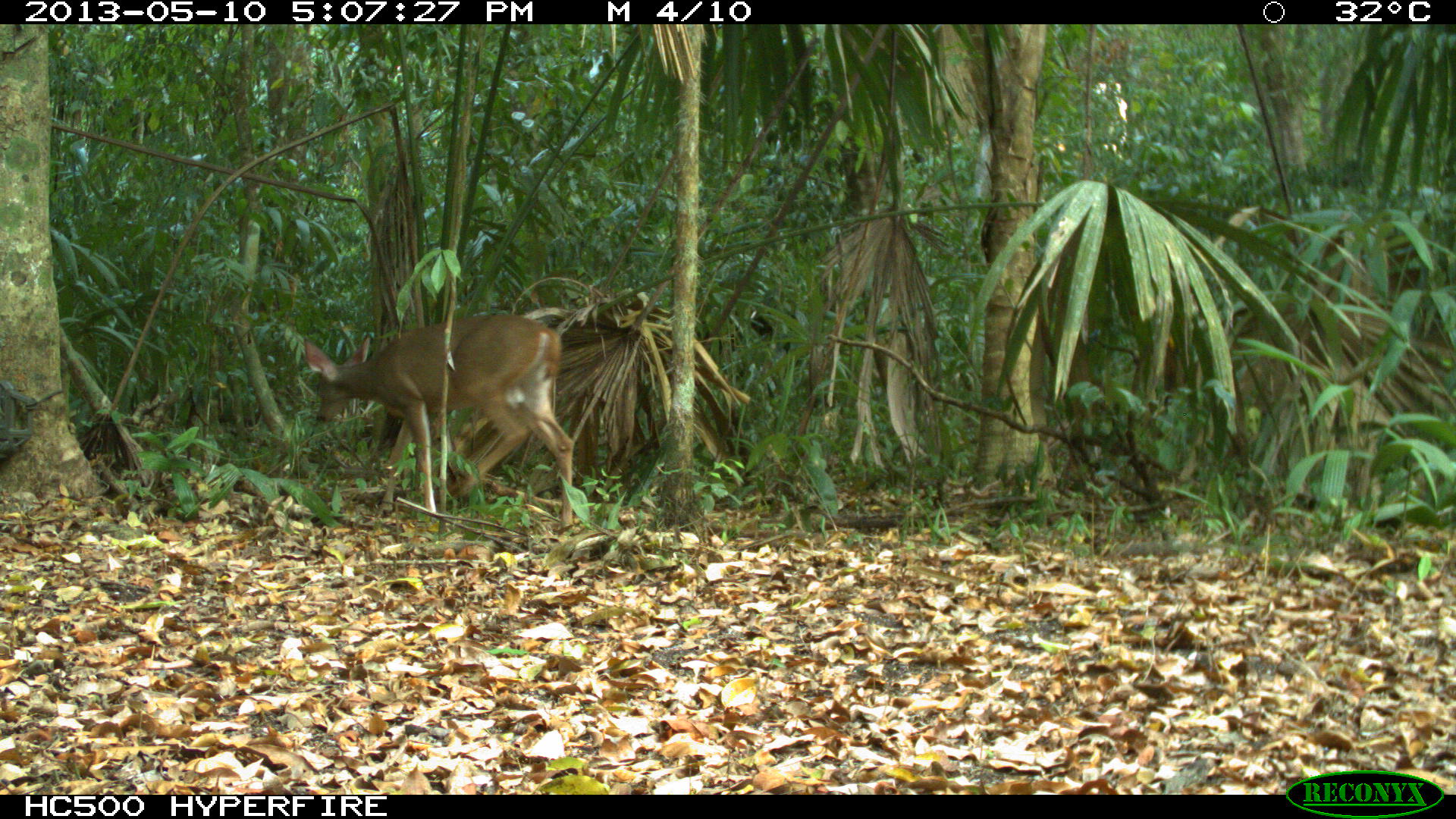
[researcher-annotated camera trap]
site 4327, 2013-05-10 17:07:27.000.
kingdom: Animalia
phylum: Chordata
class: Mammalia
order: Artiodactyla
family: Cervidae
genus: Odocoileus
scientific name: Odocoileus virginianus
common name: white-tailed deer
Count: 1.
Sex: female.